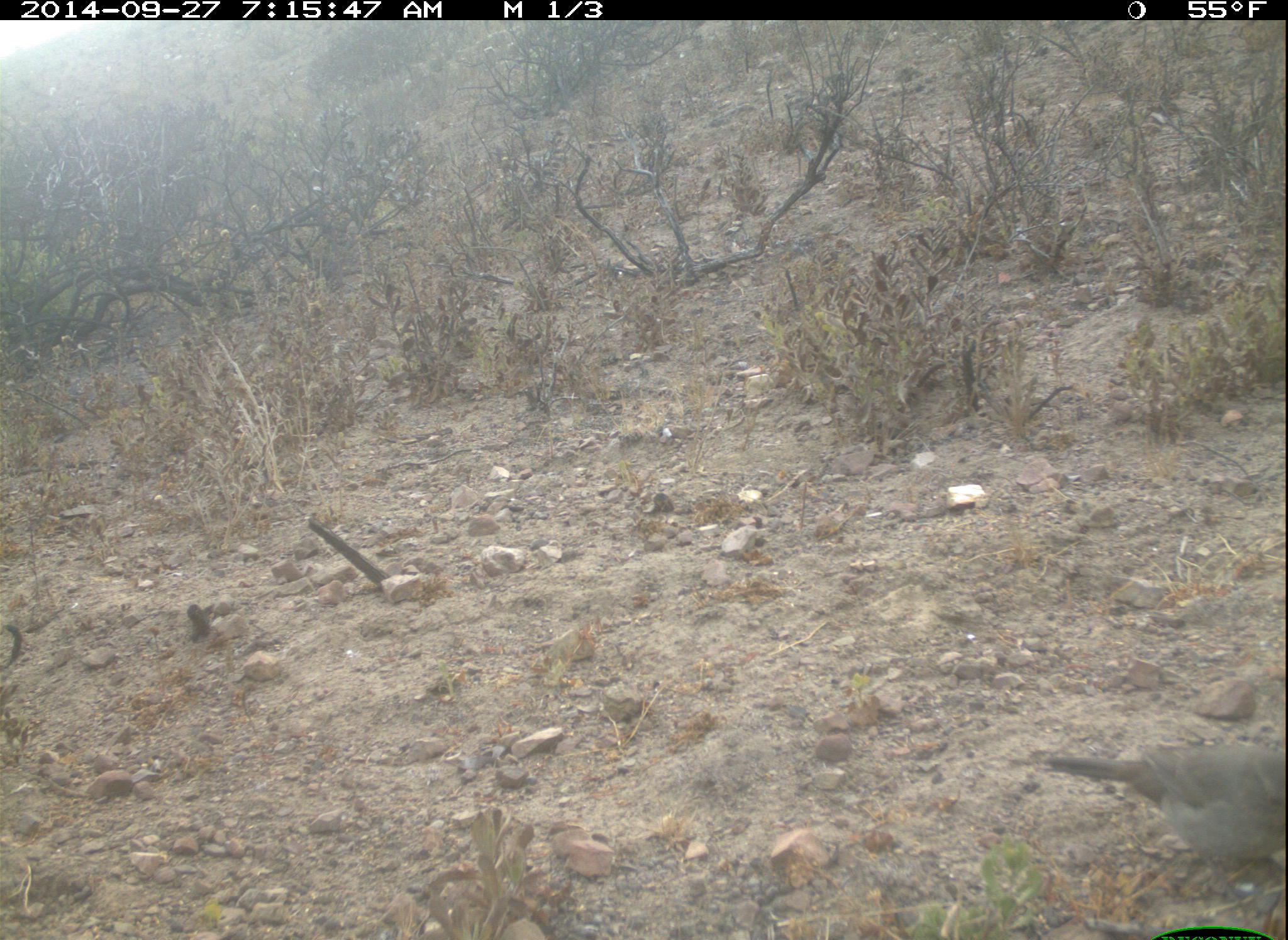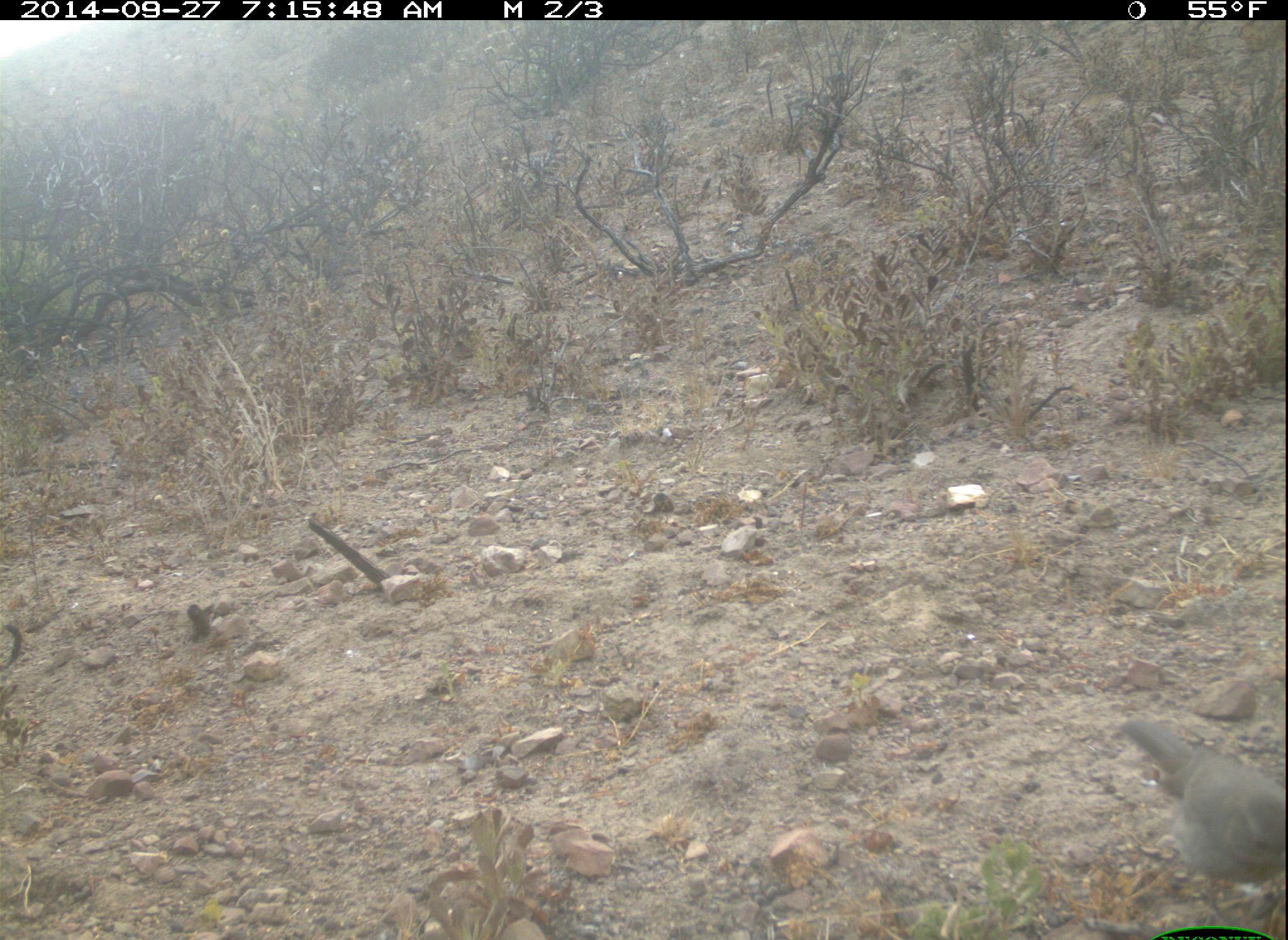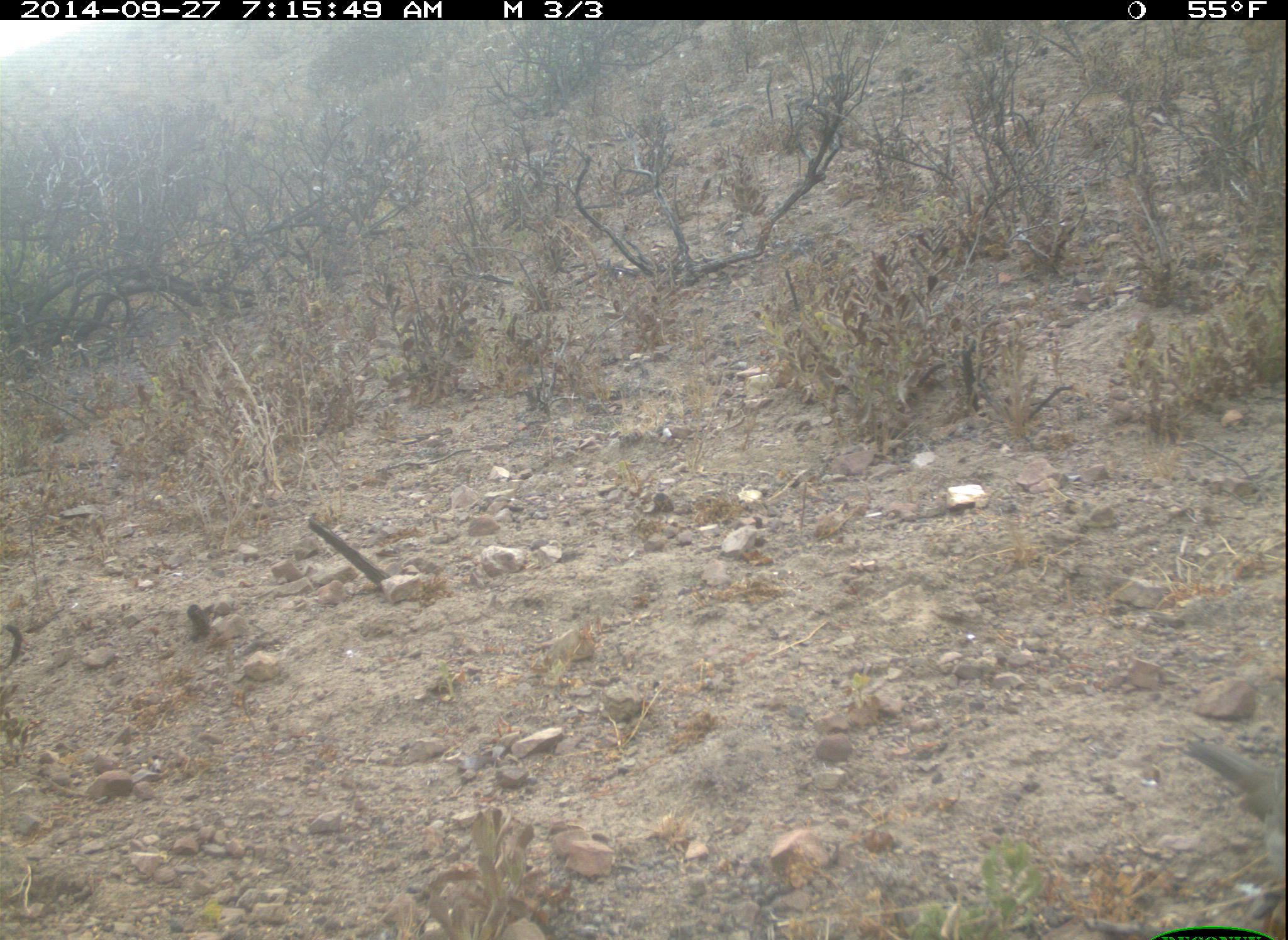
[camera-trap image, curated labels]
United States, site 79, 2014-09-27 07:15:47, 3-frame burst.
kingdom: Animalia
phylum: Chordata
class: Aves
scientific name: Aves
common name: bird